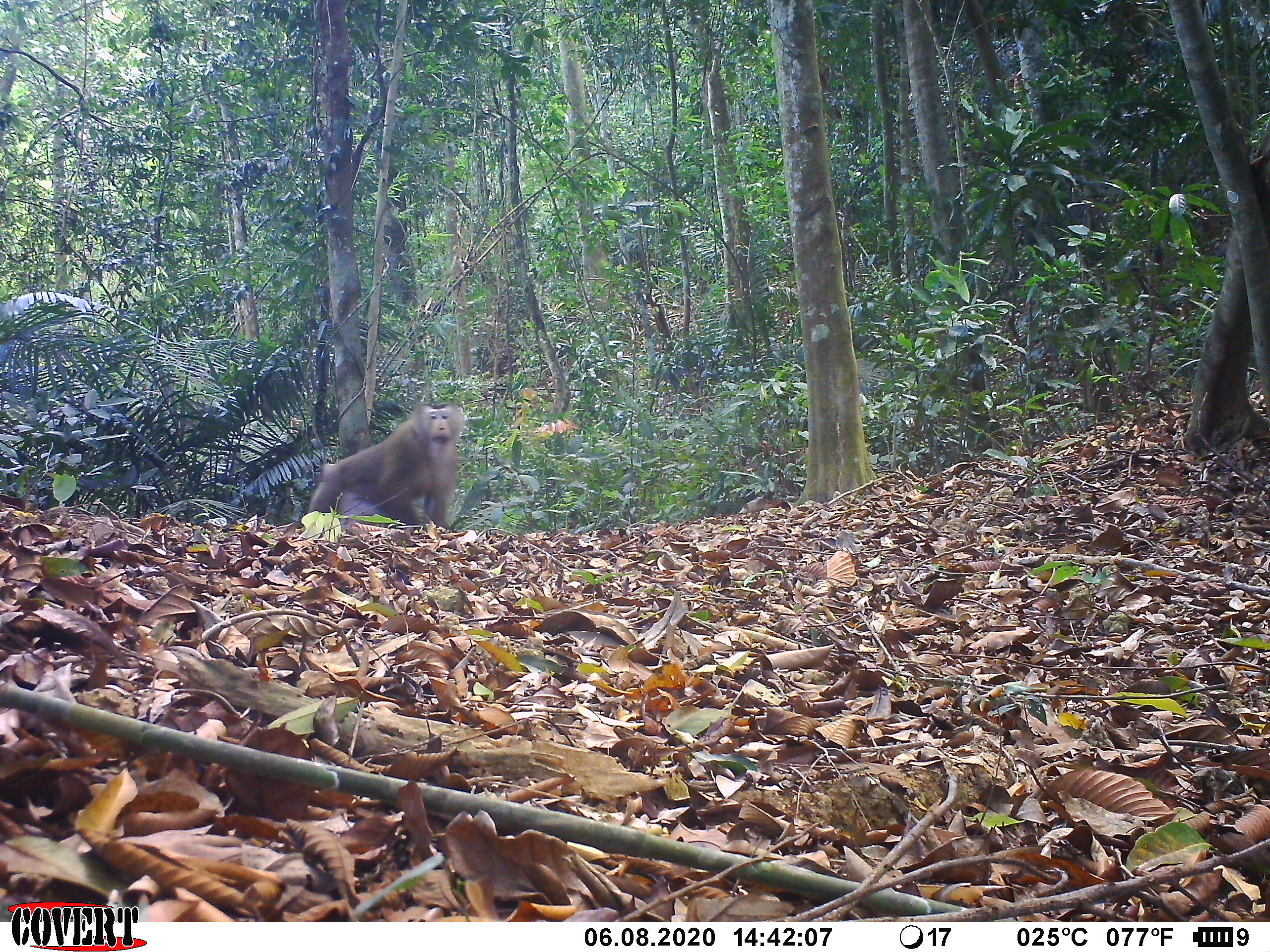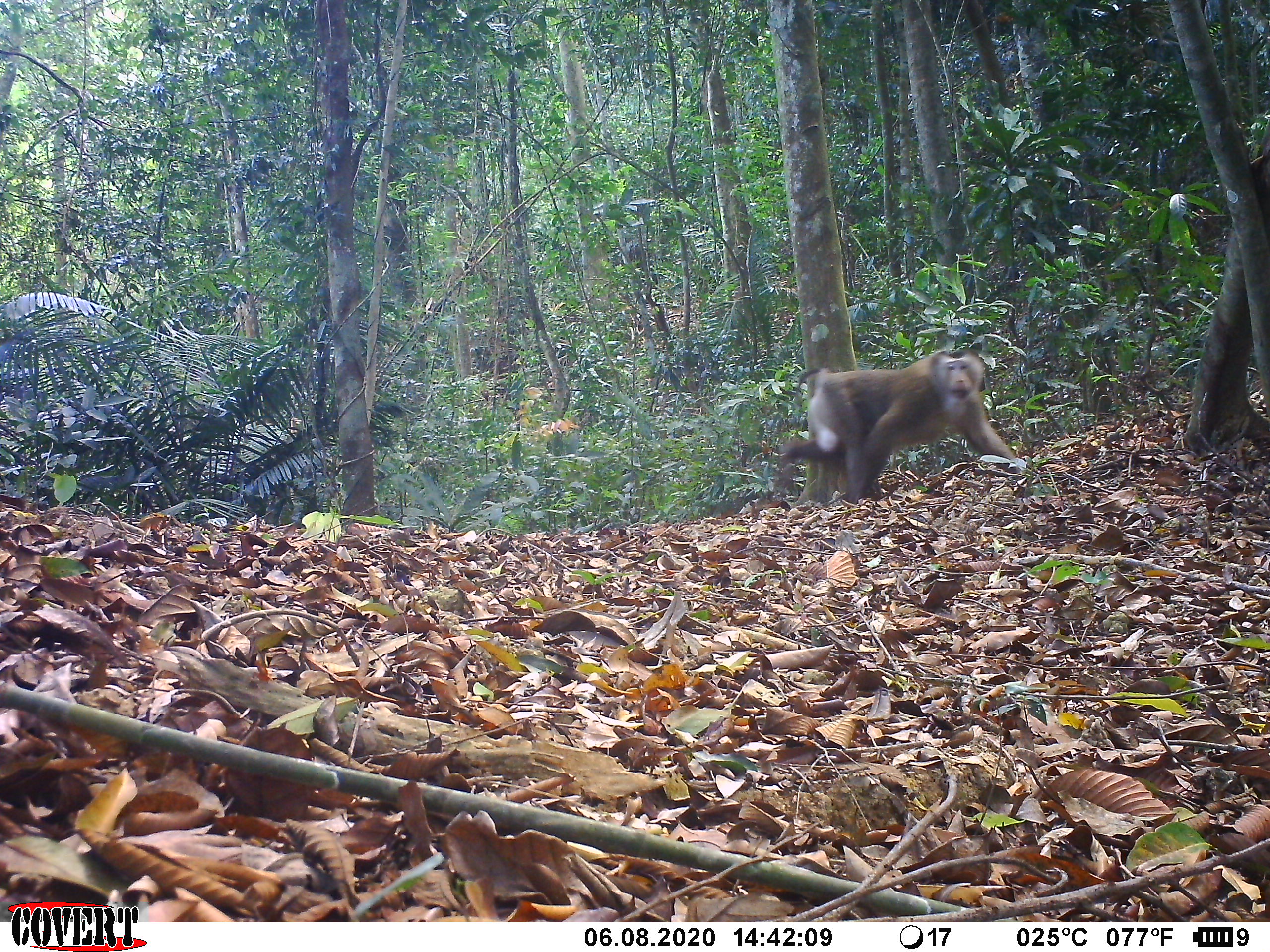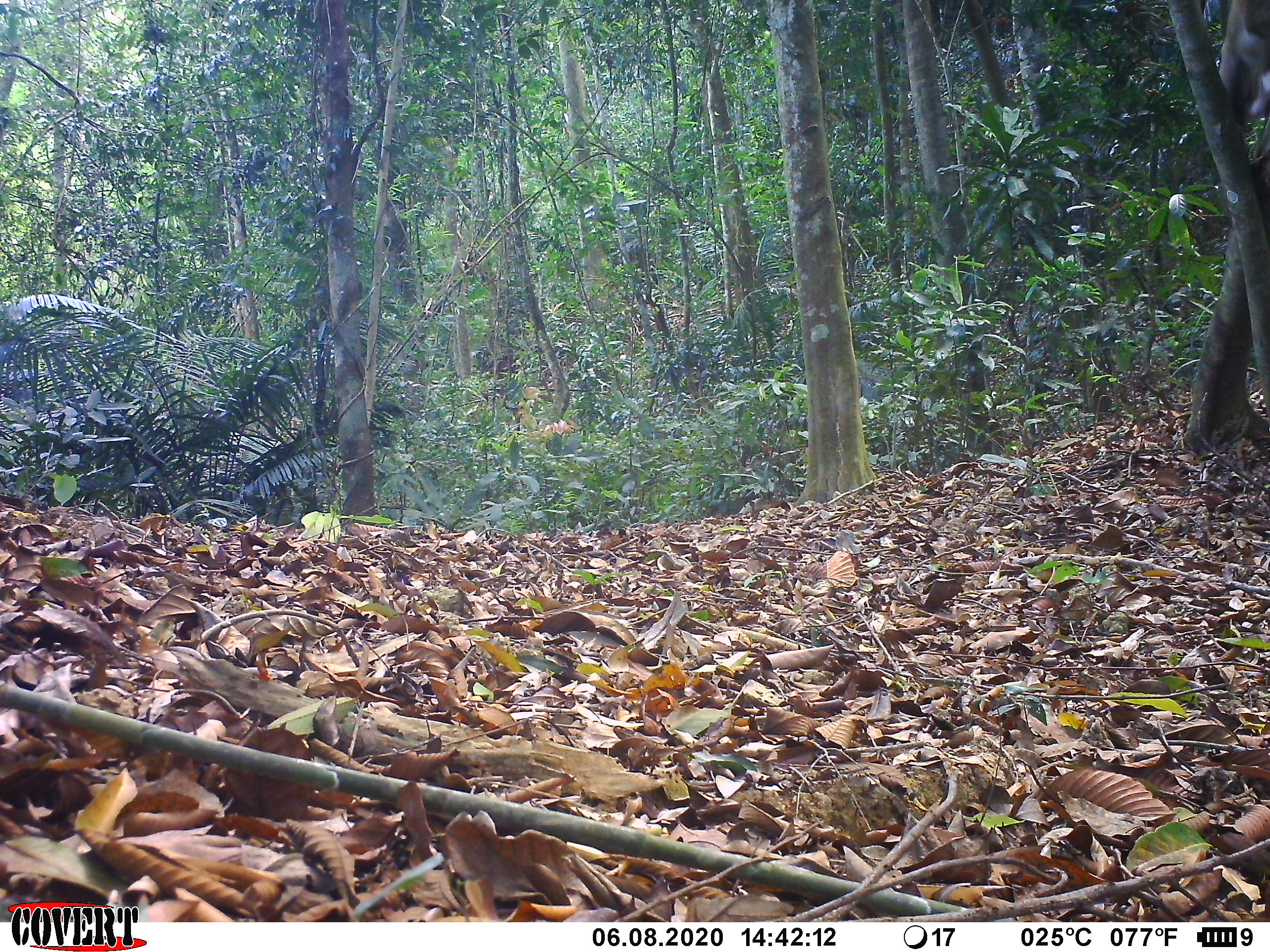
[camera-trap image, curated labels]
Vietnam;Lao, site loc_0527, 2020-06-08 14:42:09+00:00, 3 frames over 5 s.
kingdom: Animalia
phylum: Chordata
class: Mammalia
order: Primates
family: Cercopithecidae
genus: Macaca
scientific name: Macaca nemestrina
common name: pig-tailed macaque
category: pig tailed macaque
Pig tailed macaque (pig-tailed macaque) (Macaca nemestrina). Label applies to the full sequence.